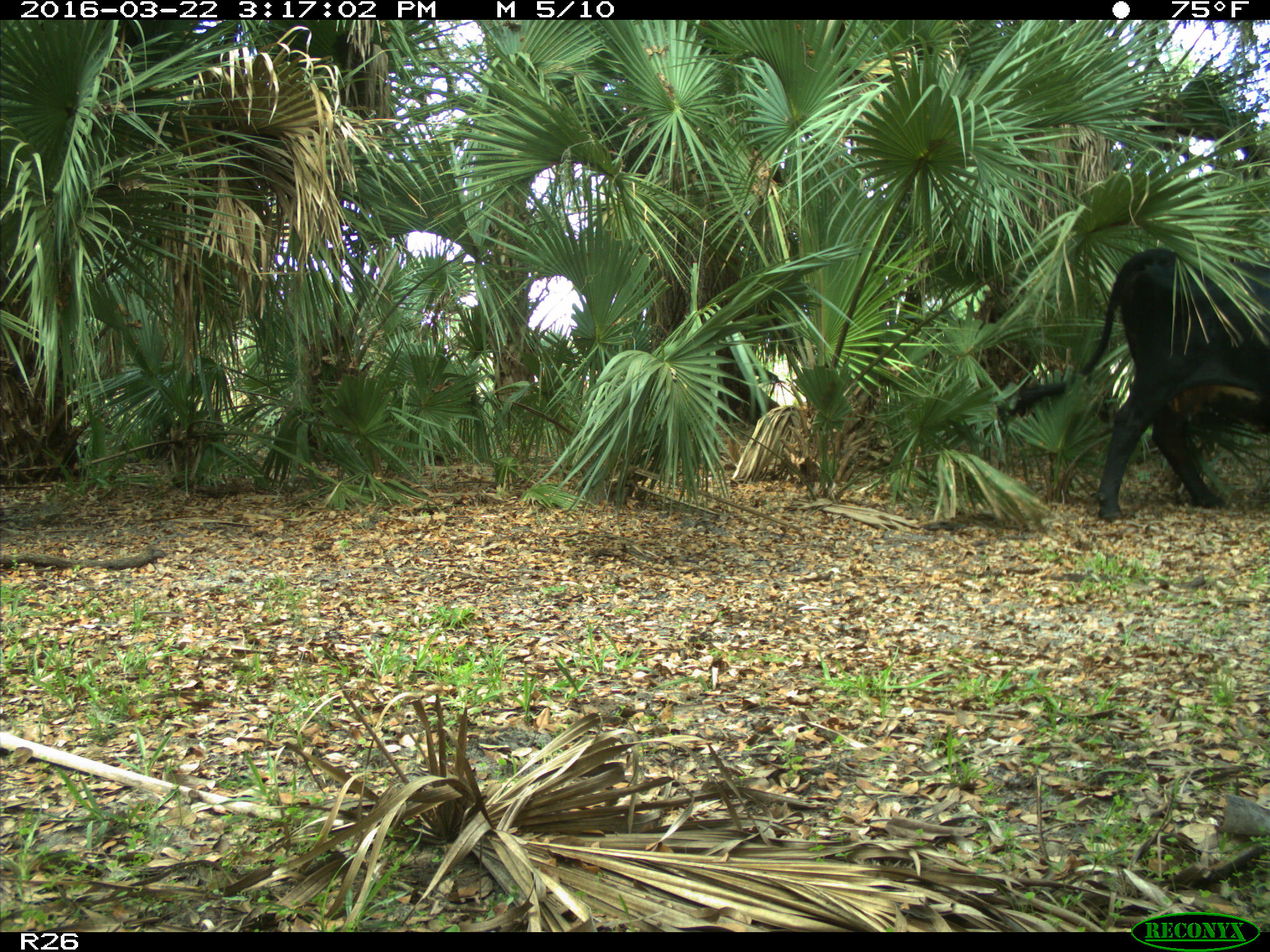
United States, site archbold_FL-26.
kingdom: Animalia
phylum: Chordata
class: Mammalia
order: Artiodactyla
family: Bovidae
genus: Bos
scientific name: Bos taurus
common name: domestic cow